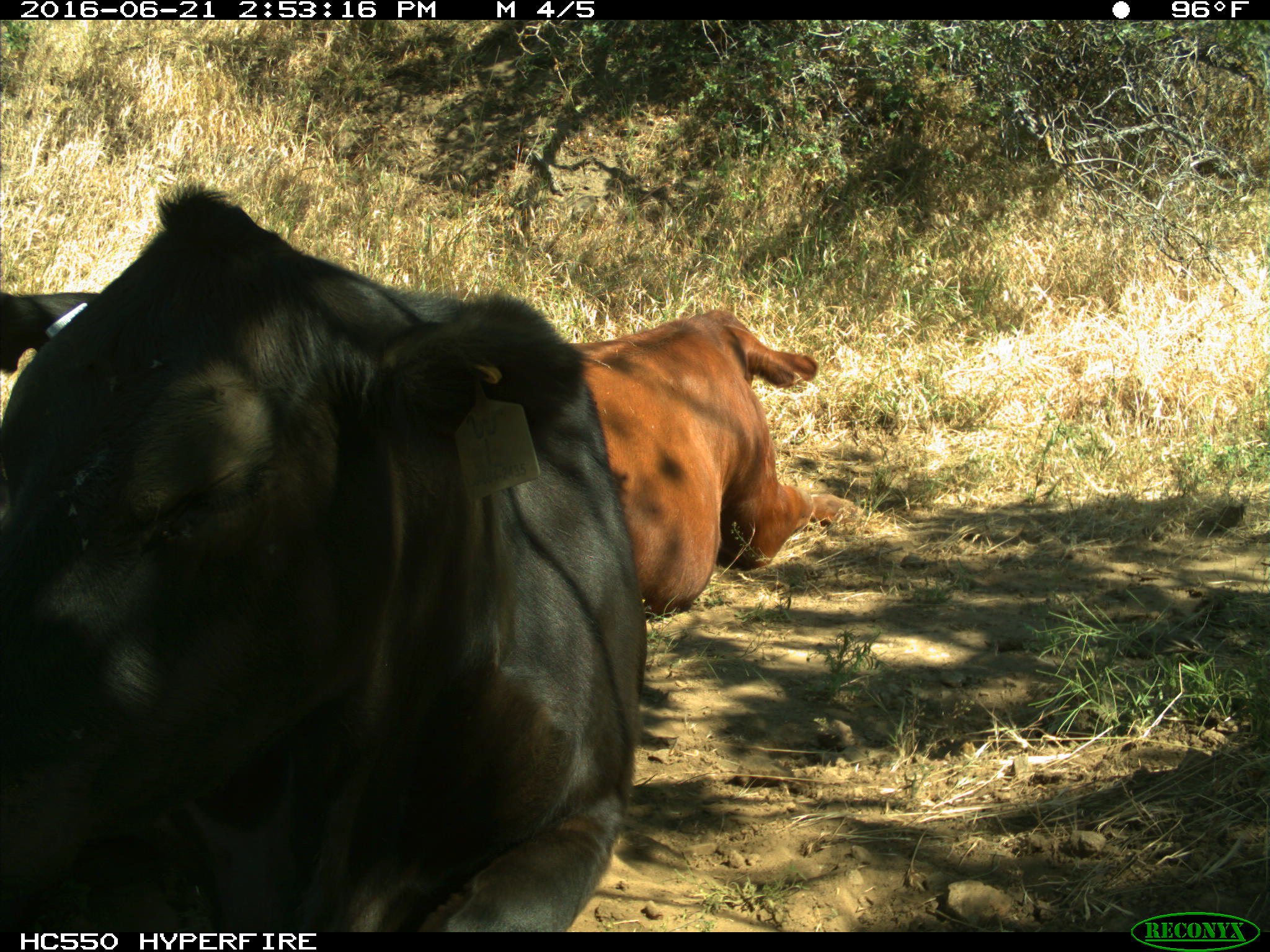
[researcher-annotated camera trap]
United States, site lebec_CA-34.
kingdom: Animalia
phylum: Chordata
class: Mammalia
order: Artiodactyla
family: Bovidae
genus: Bos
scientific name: Bos taurus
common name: domestic cow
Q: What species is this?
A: Bos taurus (domestic cow).